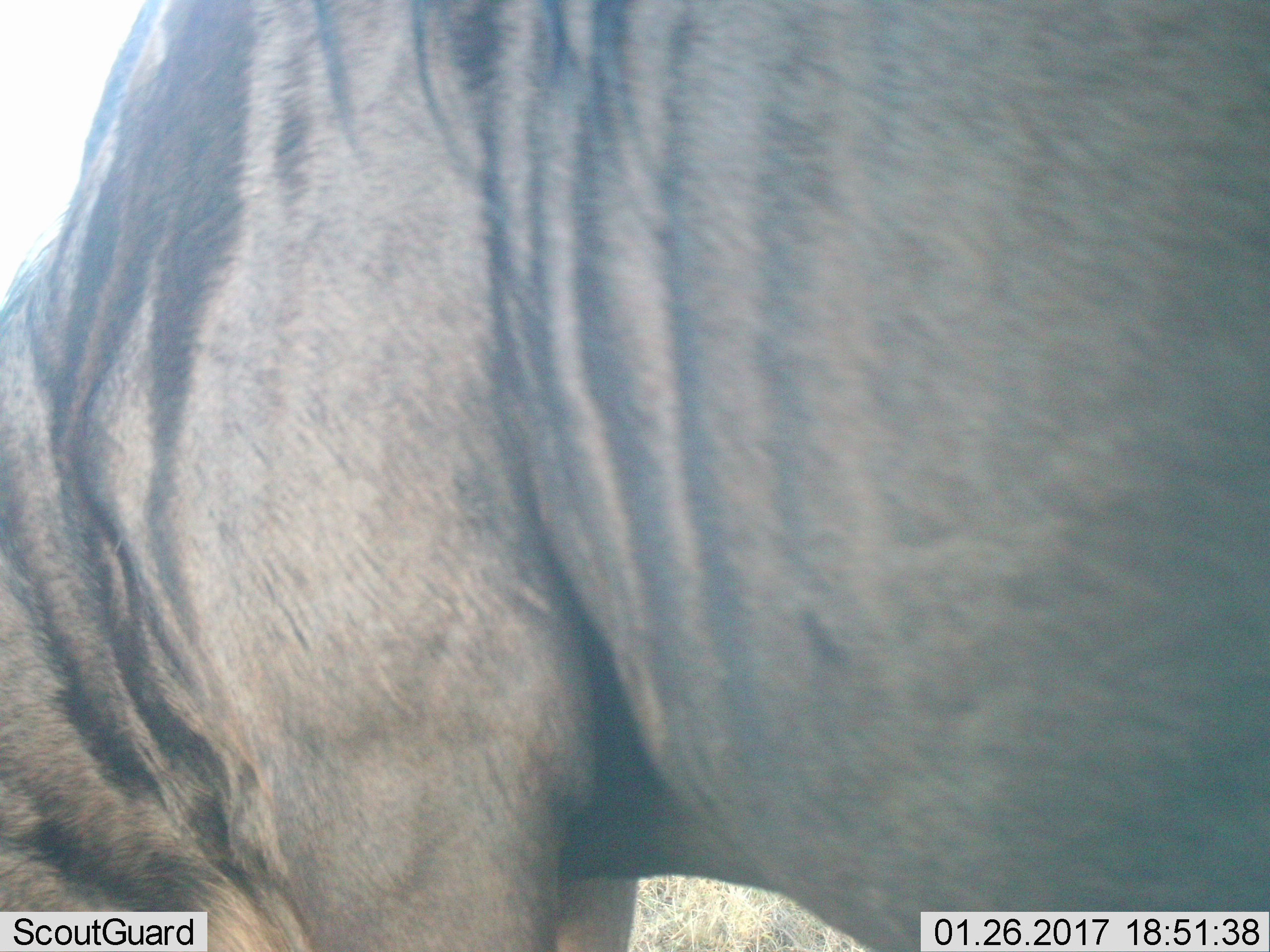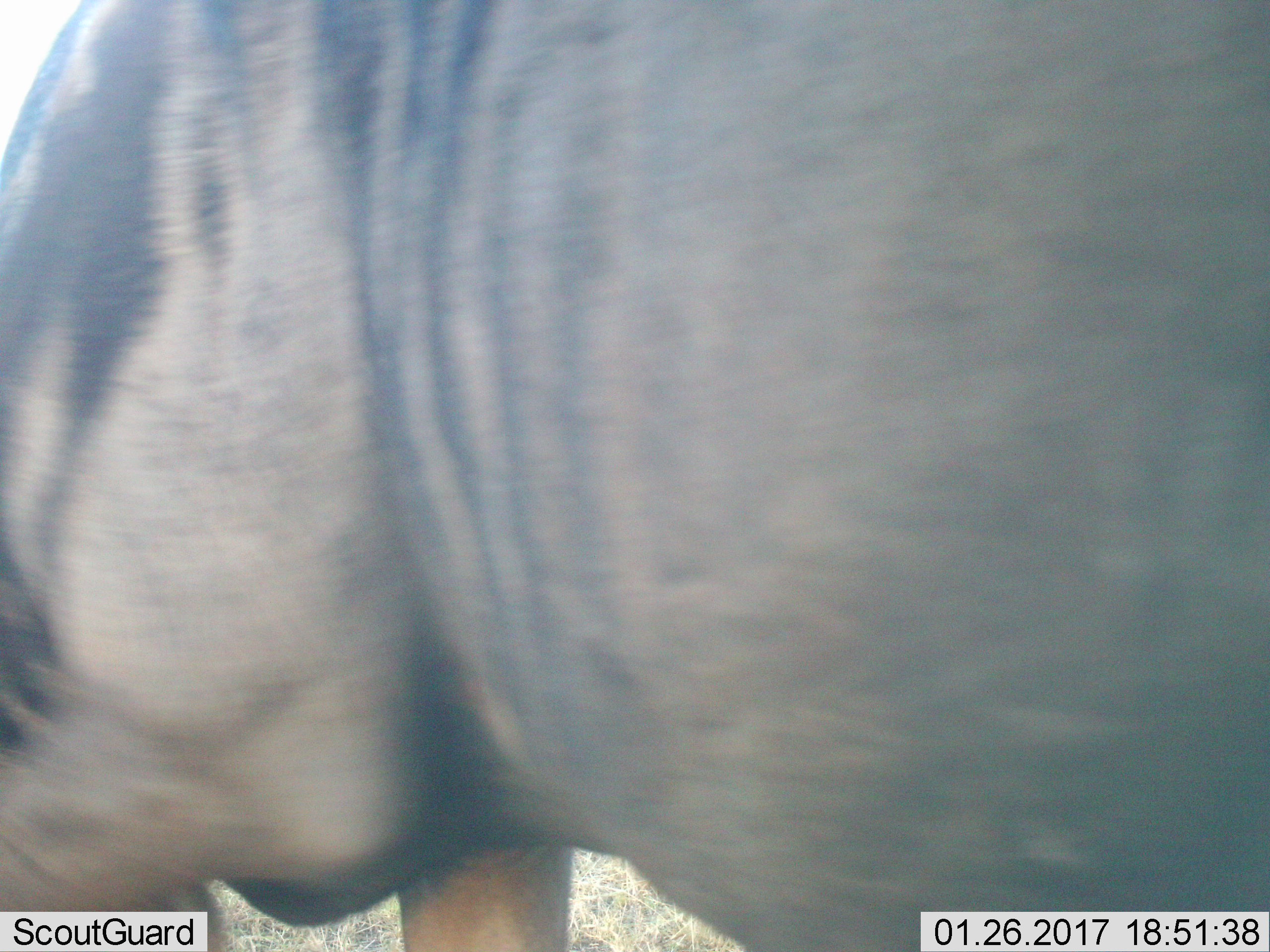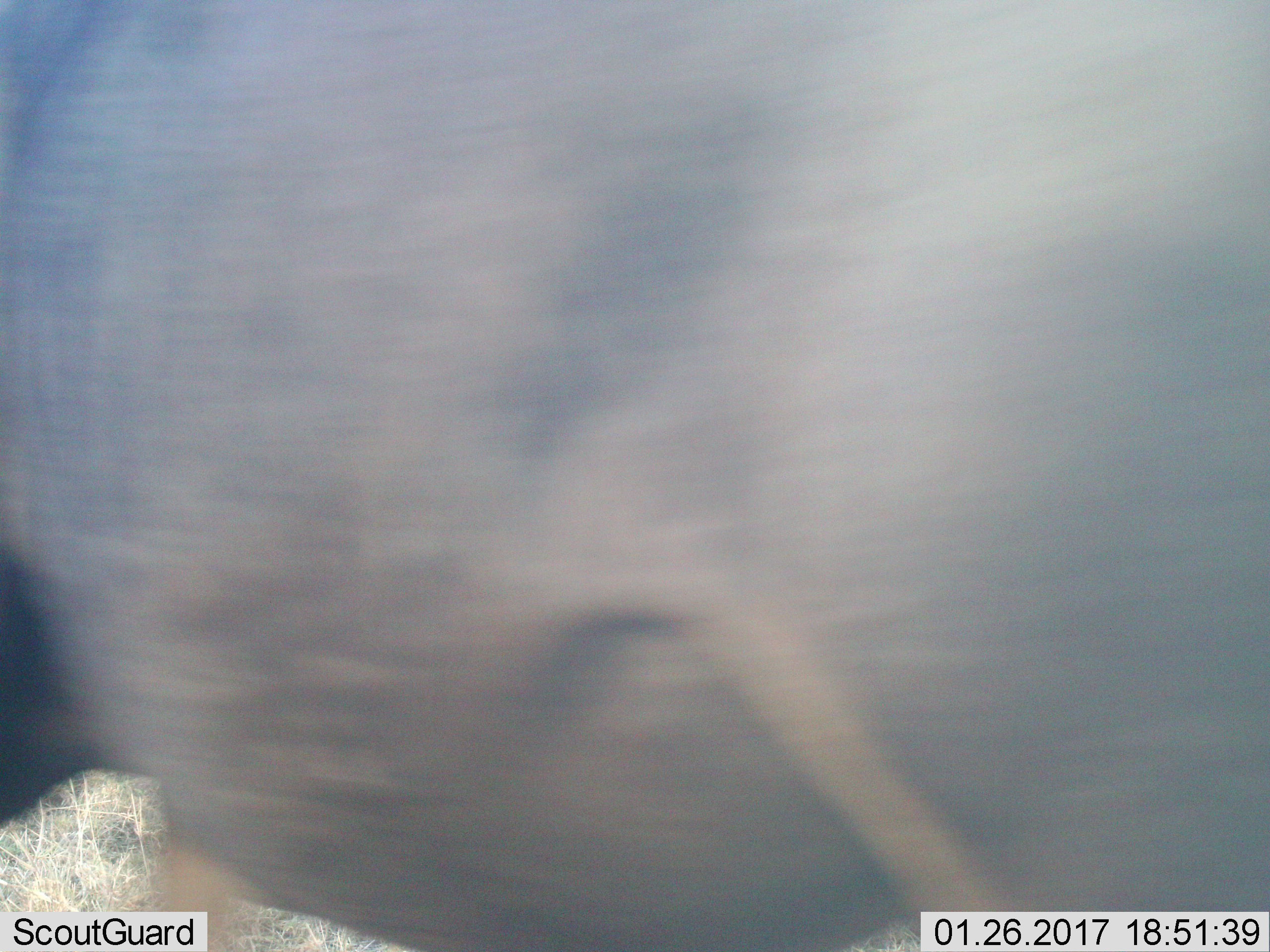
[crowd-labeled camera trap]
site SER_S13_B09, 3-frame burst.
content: unidentified animal